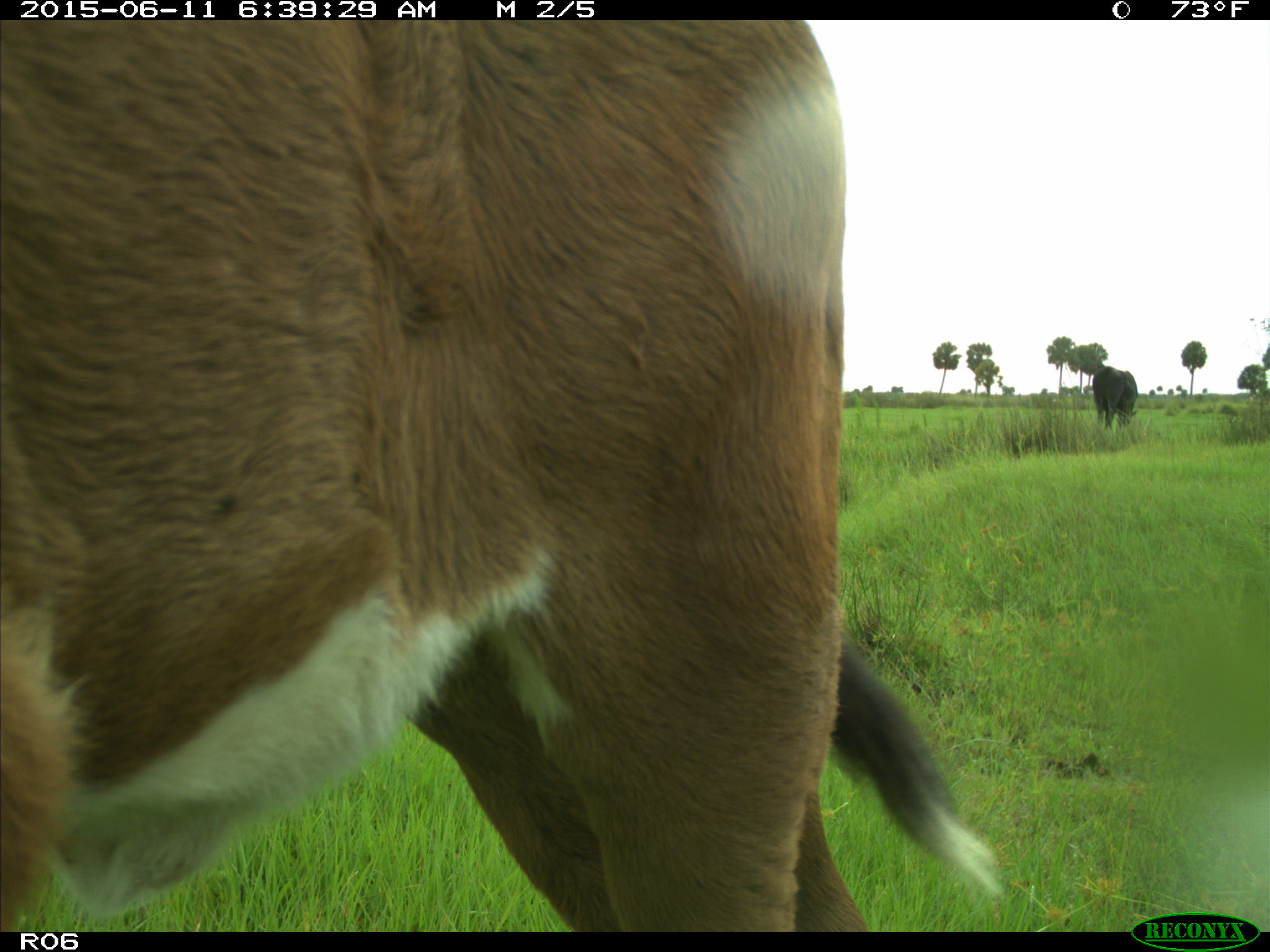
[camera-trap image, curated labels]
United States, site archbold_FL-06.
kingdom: Animalia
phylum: Chordata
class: Mammalia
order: Artiodactyla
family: Bovidae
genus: Bos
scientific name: Bos taurus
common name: domestic cow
Bos taurus (domestic cow).